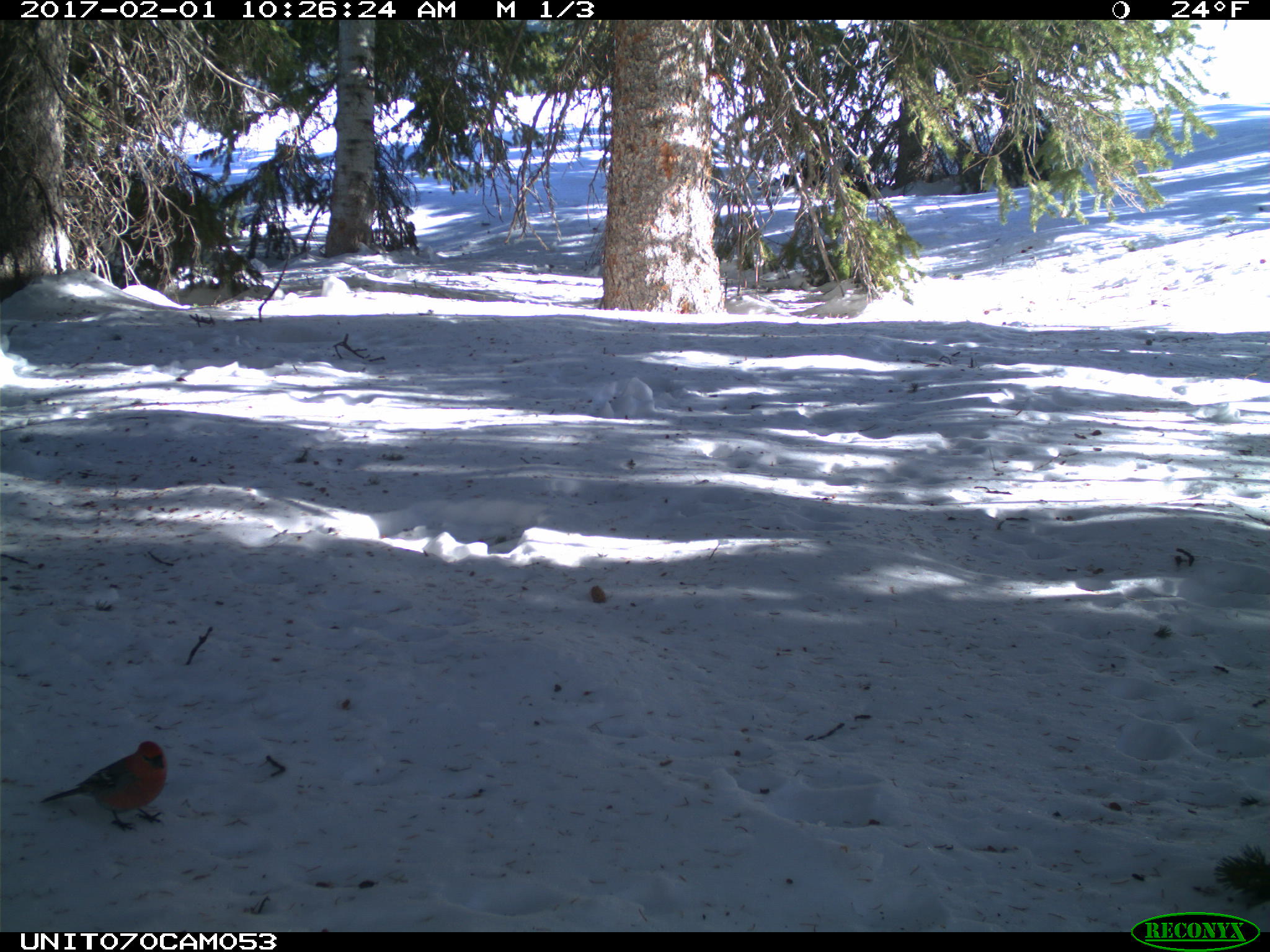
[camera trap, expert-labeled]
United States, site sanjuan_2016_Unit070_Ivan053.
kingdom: Animalia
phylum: Chordata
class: Aves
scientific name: Aves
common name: birds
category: unidentified bird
Unidentified bird (birds) (Aves).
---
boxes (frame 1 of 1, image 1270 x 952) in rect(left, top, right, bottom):
animal: rect(39, 741, 167, 833)